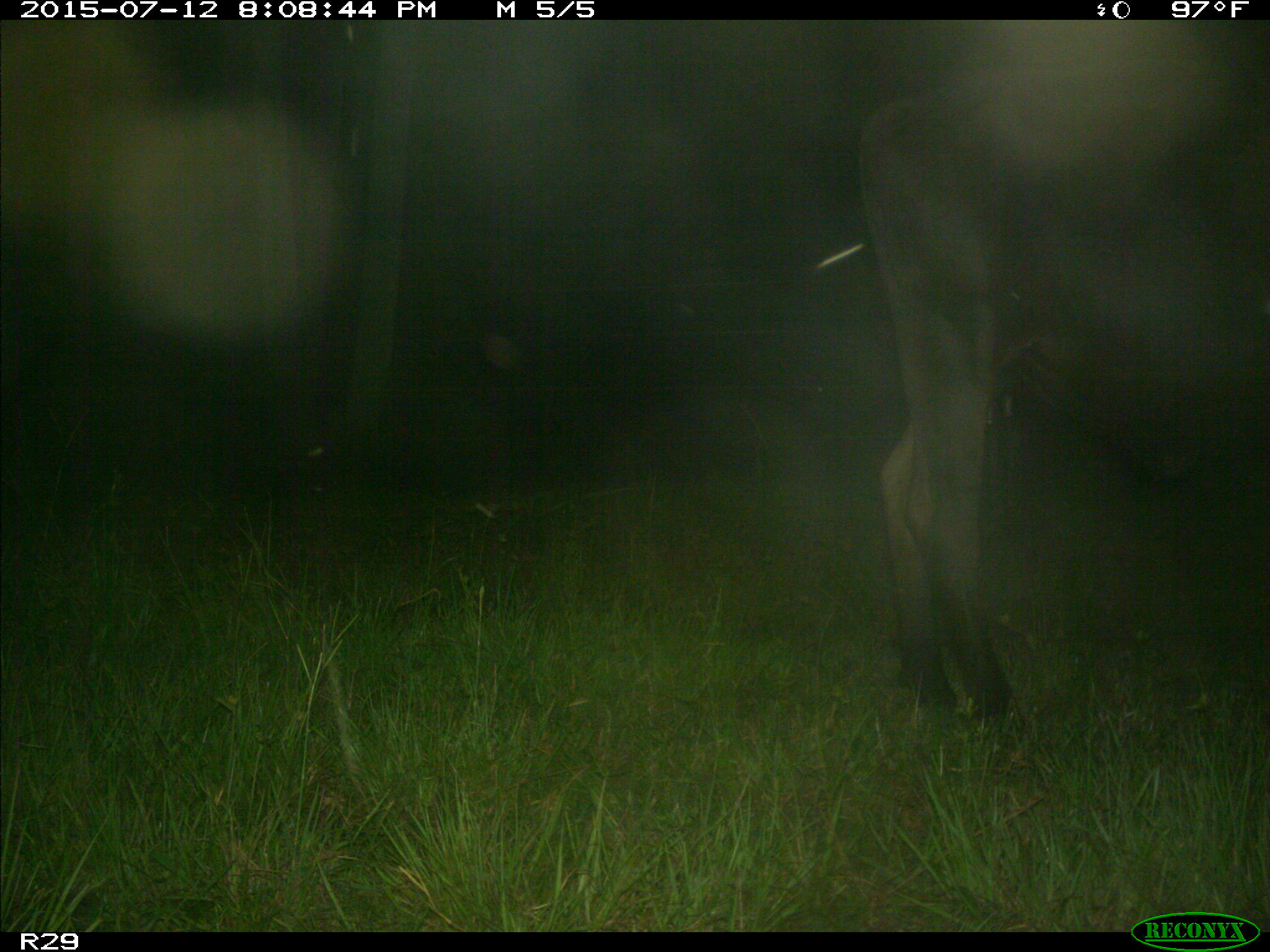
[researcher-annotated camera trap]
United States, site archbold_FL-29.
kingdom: Animalia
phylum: Chordata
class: Mammalia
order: Artiodactyla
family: Bovidae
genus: Bos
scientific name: Bos taurus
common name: domestic cow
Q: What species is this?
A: Bos taurus (domestic cow).